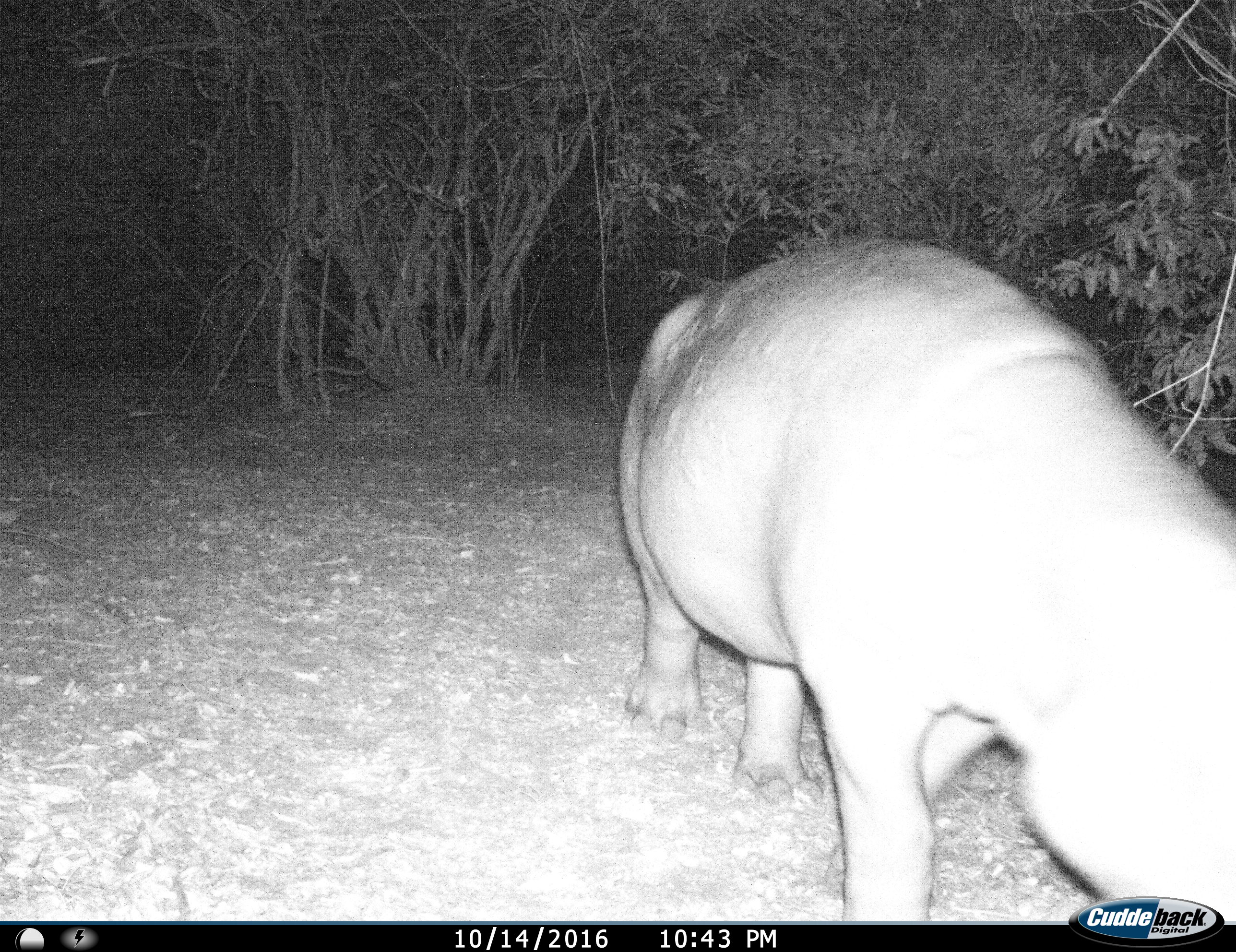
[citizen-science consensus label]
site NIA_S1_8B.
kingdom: Animalia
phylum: Chordata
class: Mammalia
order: Artiodactyla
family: Hippopotamidae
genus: Hippopotamus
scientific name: Hippopotamus amphibius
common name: hippopotamus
Hippopotamus (Hippopotamus amphibius), count 1. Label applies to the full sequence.